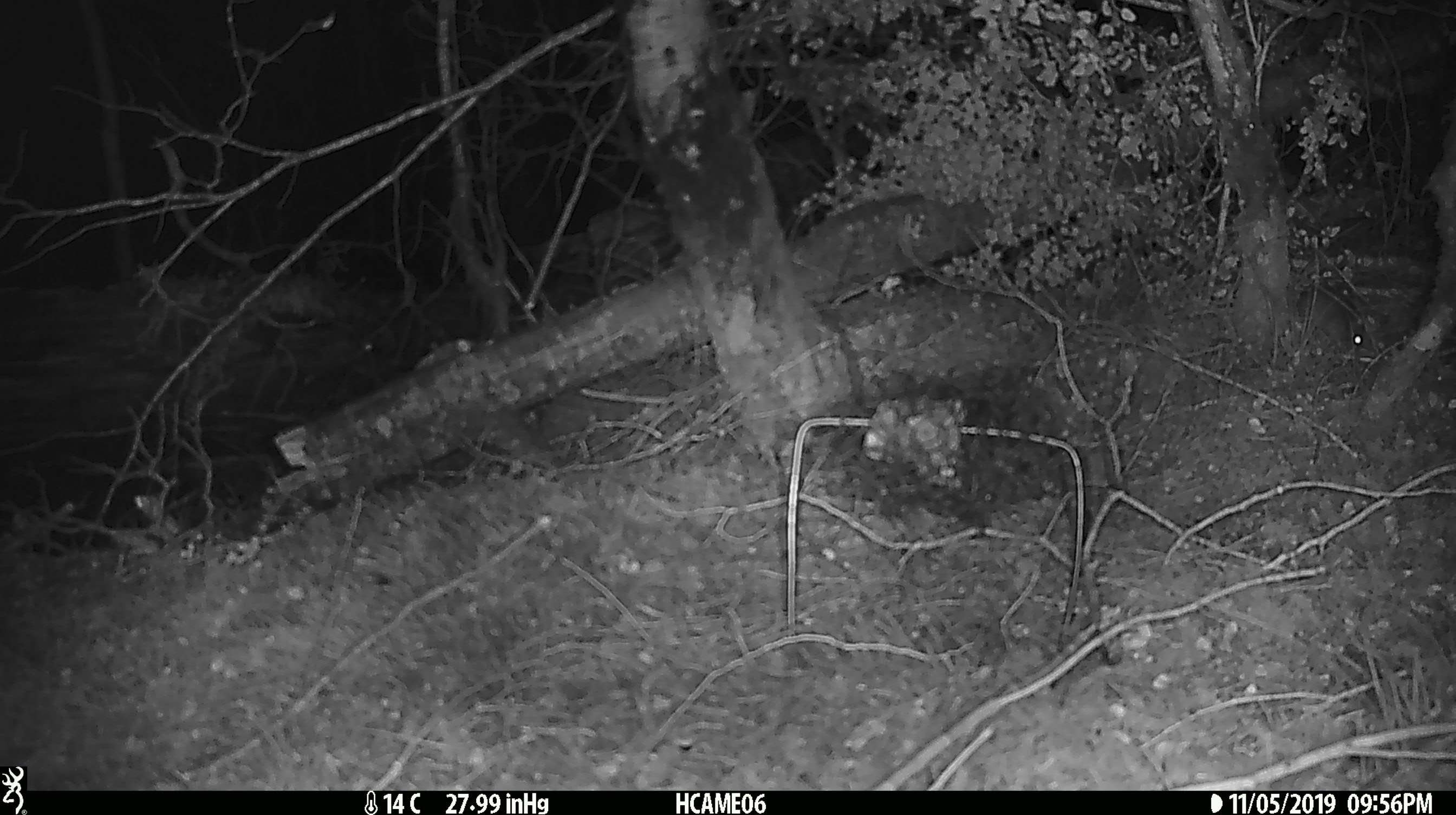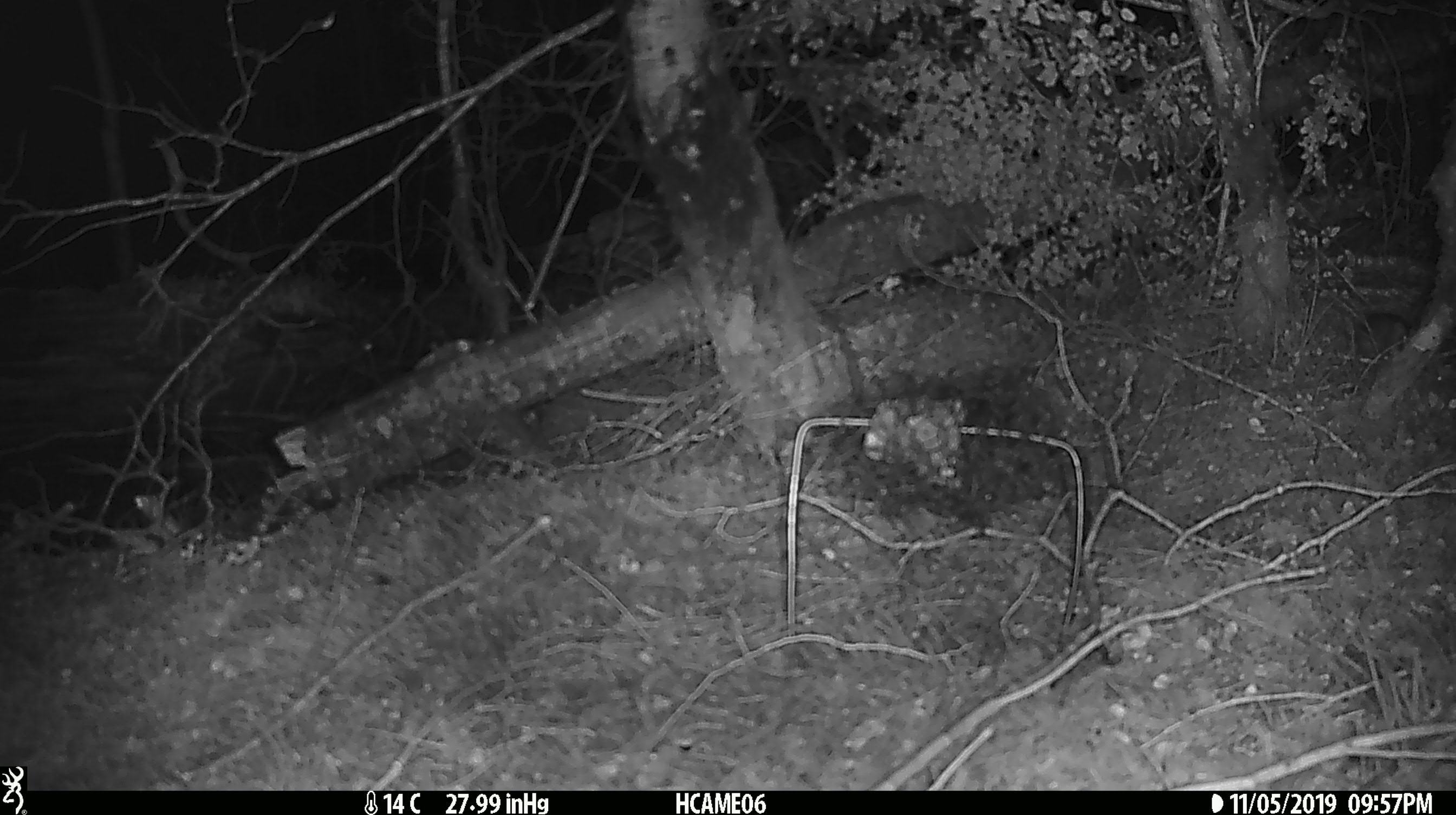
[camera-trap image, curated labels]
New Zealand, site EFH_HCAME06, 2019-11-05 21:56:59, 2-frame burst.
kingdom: Animalia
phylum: Chordata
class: Mammalia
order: Rodentia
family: Muridae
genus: Mus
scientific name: Mus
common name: mouse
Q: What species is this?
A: Mouse (Mus).